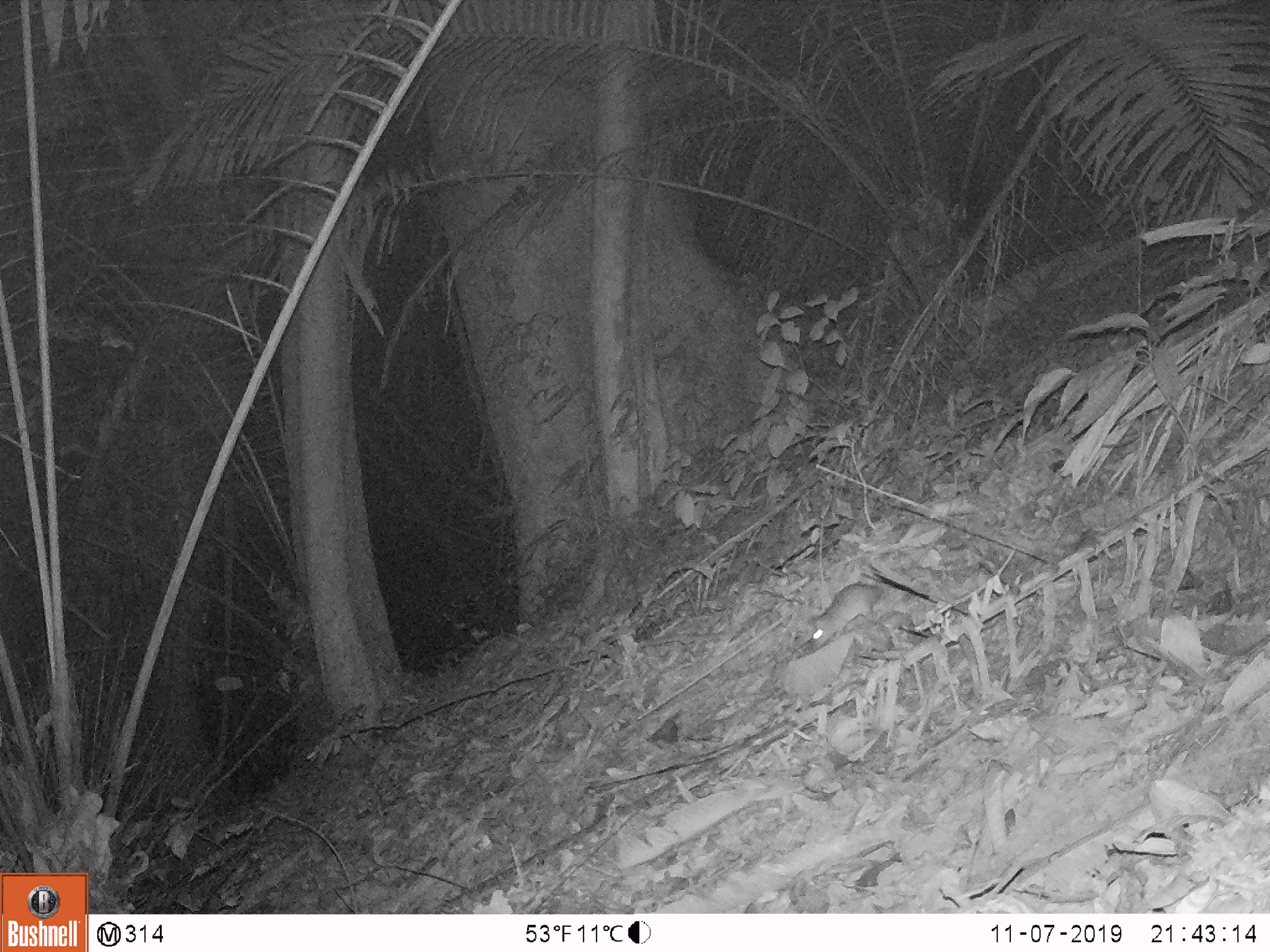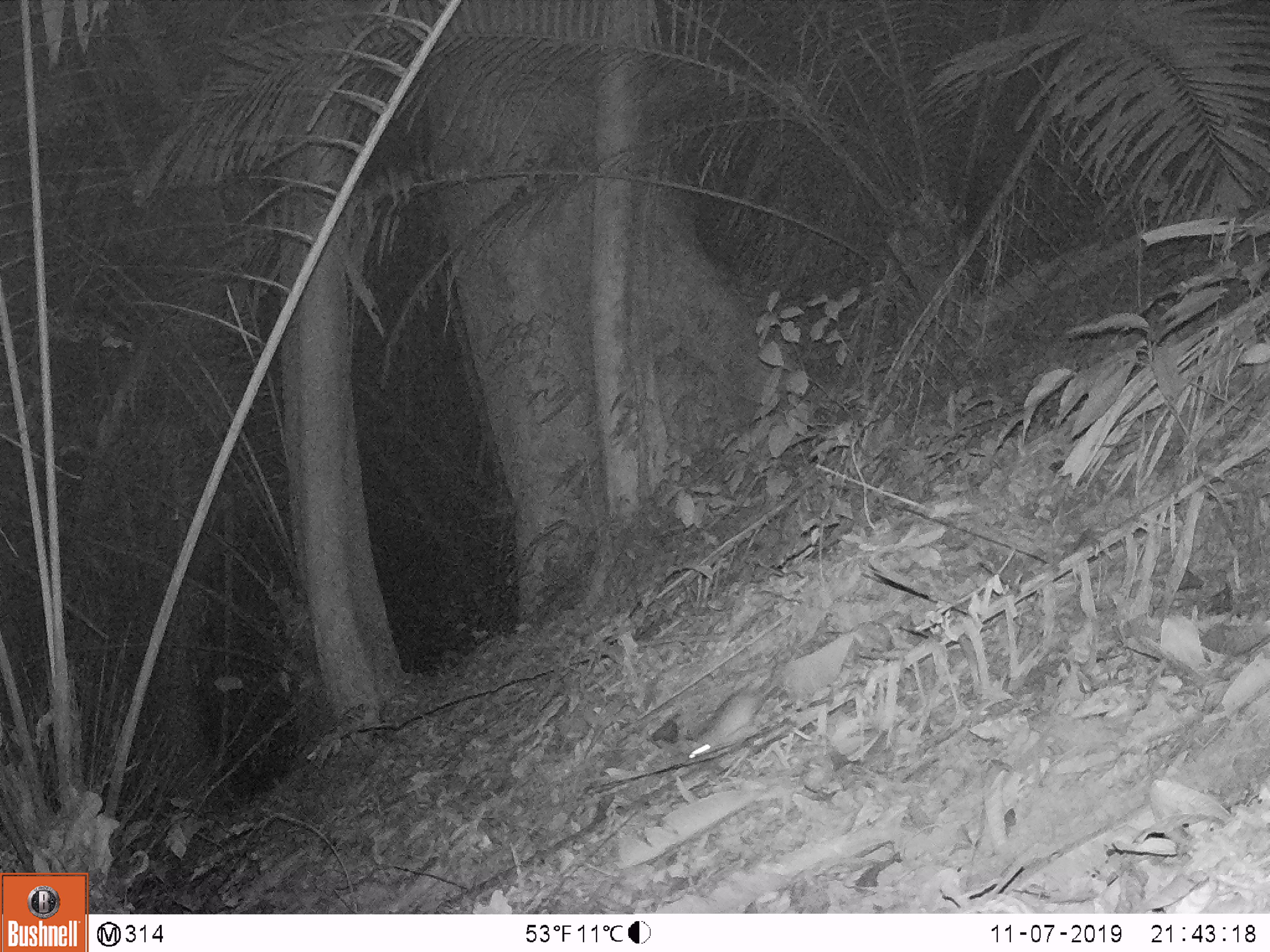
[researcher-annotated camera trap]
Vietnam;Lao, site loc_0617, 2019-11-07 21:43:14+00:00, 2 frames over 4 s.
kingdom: Animalia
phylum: Chordata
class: Mammalia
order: Rodentia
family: Muridae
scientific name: Muridae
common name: old-world mice and rats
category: unidentified murid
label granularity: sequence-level